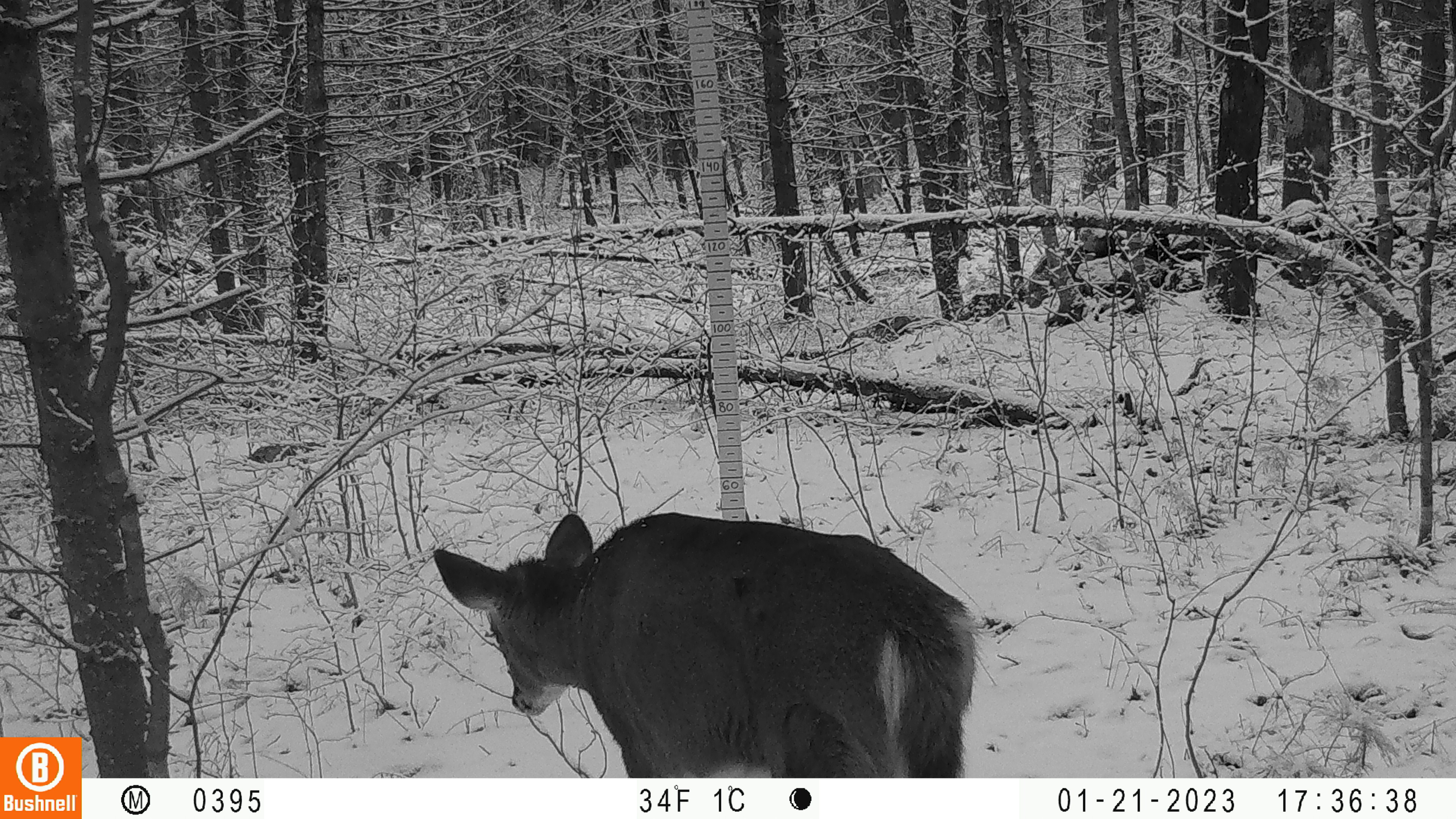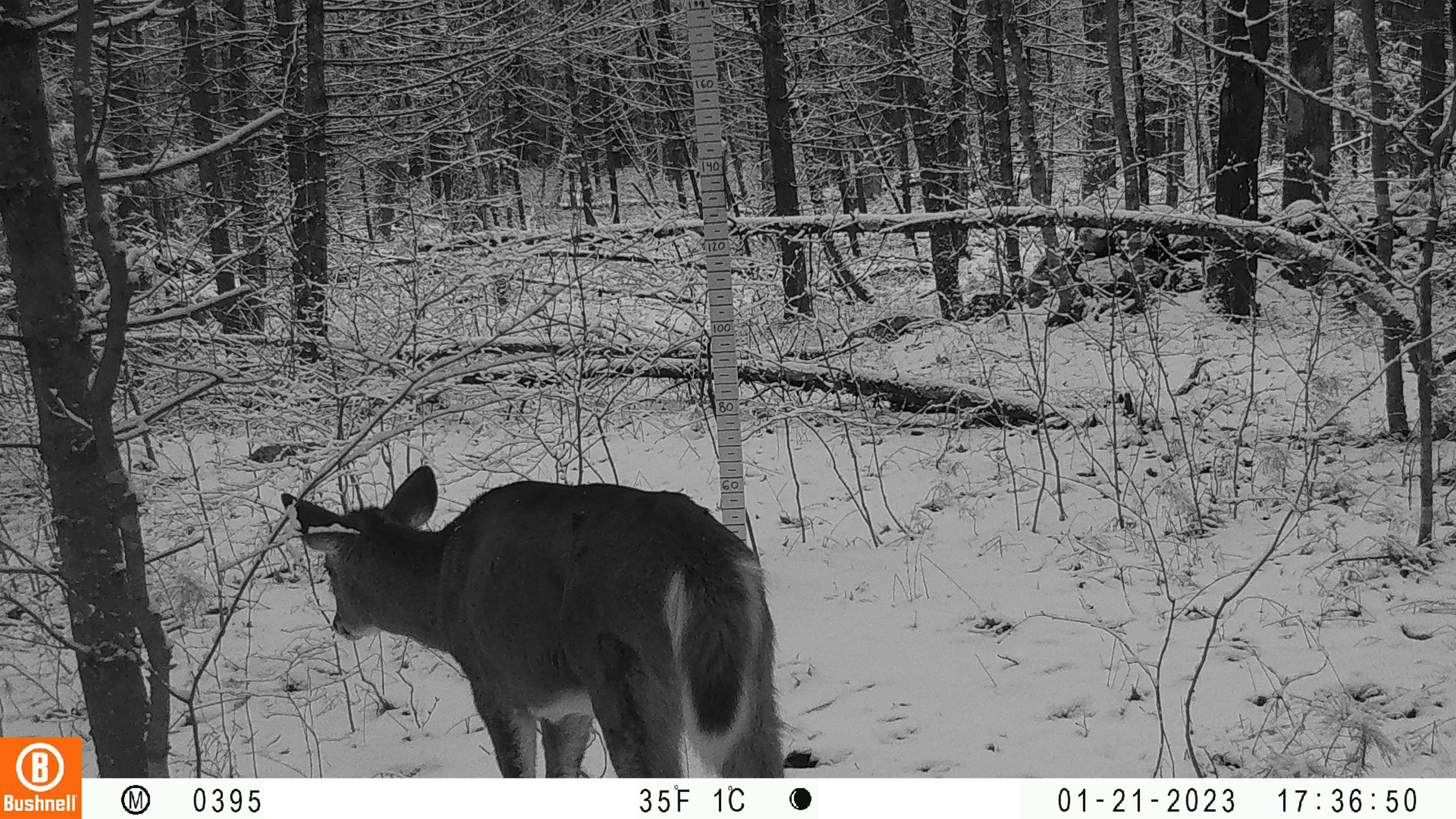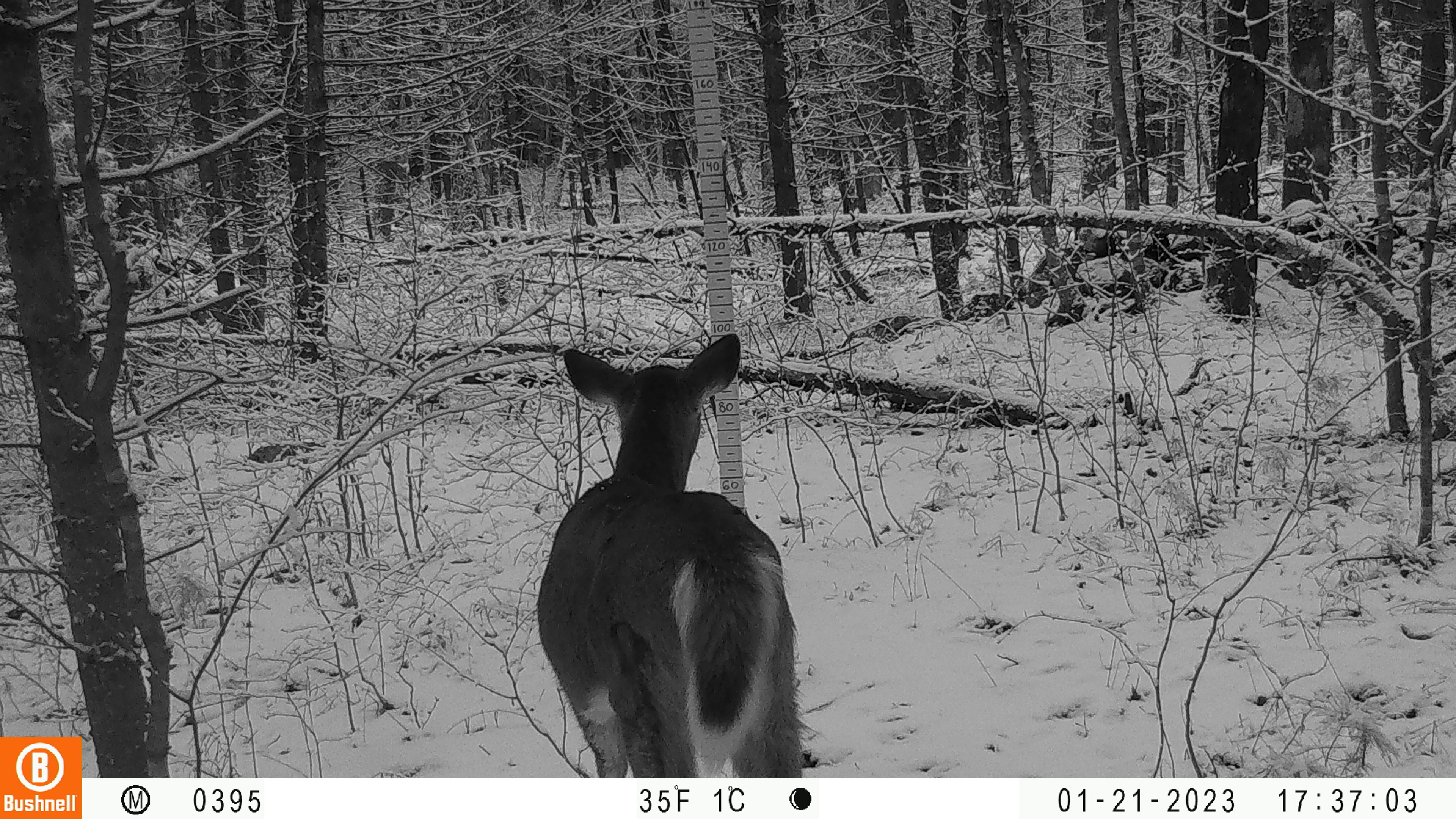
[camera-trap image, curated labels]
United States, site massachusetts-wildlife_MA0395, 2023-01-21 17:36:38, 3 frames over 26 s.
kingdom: Animalia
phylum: Chordata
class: Mammalia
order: Artiodactyla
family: Cervidae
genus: Odocoileus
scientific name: Odocoileus virginianus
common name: white-tailed deer